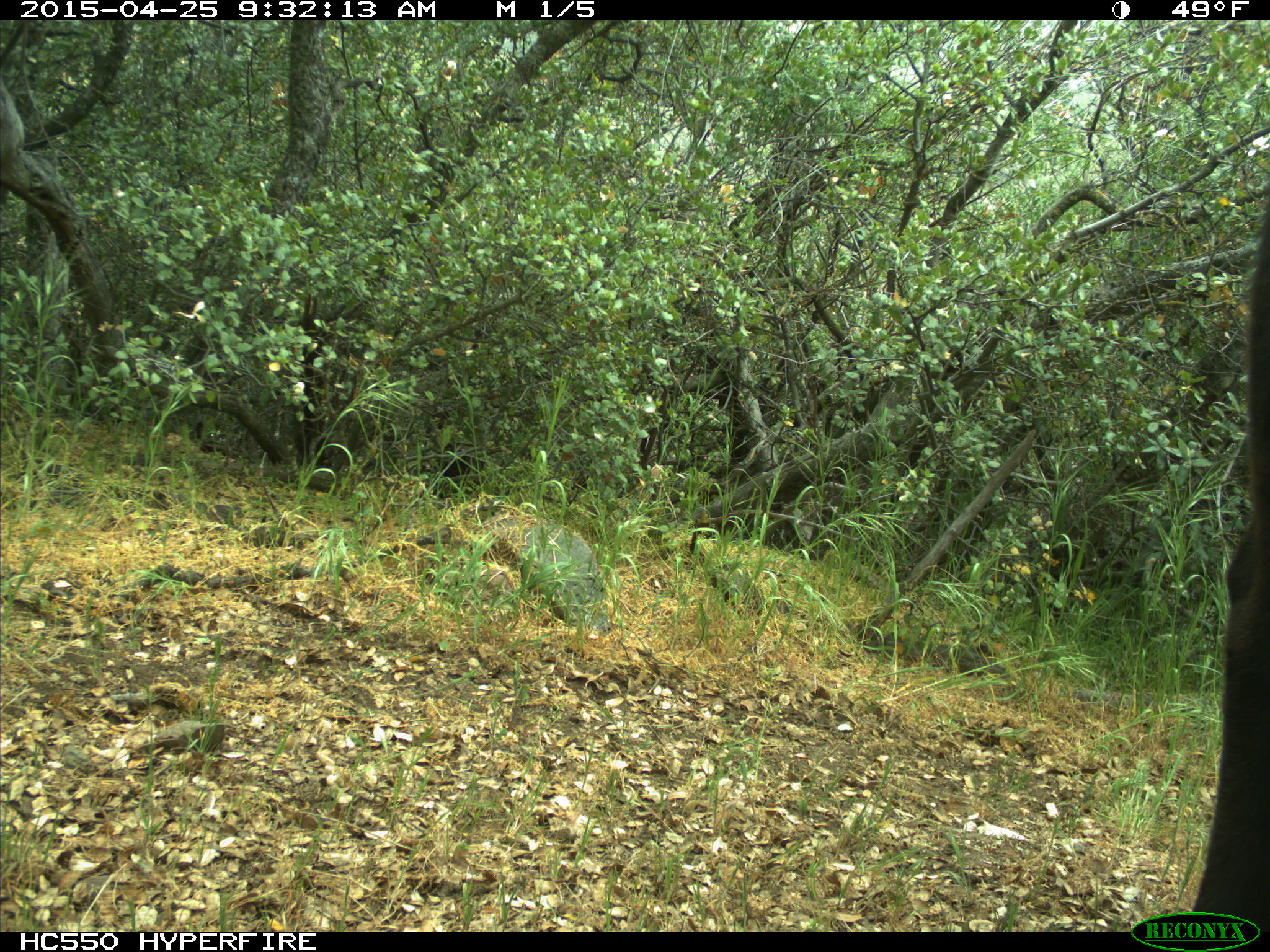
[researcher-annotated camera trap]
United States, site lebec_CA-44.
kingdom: Animalia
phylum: Chordata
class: Mammalia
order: Artiodactyla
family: Suidae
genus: Sus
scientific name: Sus scrofa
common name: wild boar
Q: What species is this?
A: Sus scrofa (wild boar).